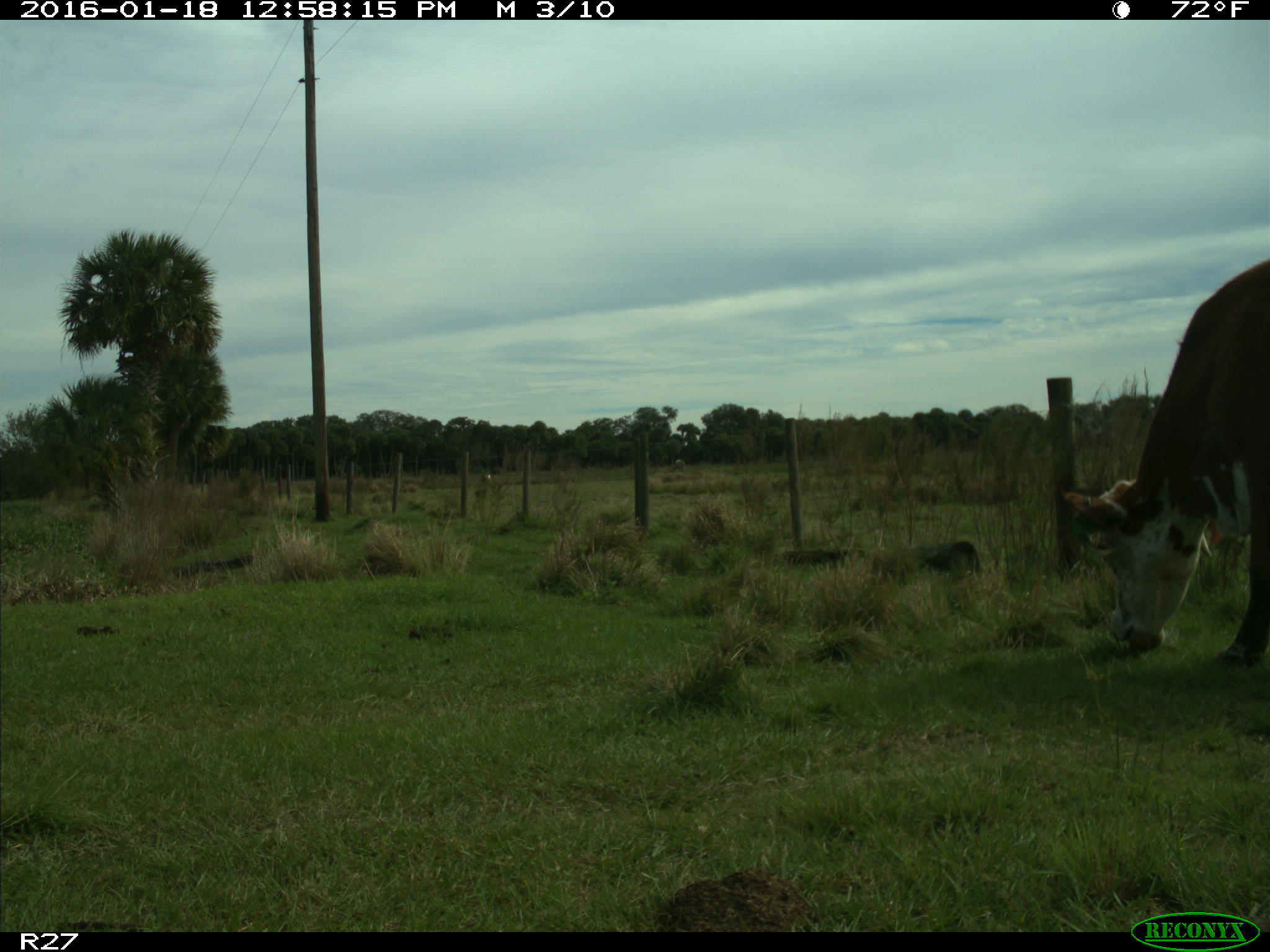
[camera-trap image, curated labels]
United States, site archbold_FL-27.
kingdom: Animalia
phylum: Chordata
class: Mammalia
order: Artiodactyla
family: Bovidae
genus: Bos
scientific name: Bos taurus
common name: domestic cow